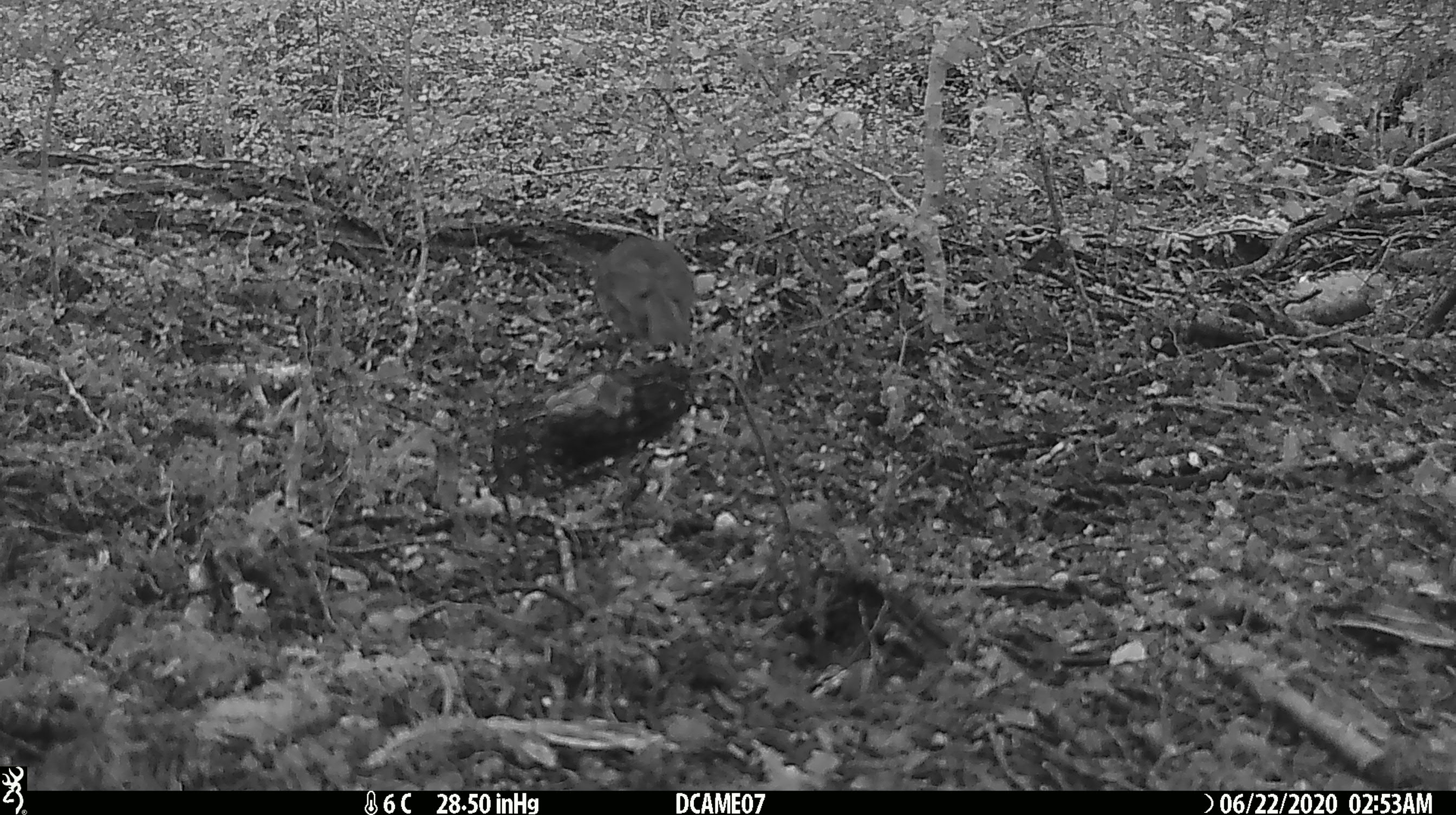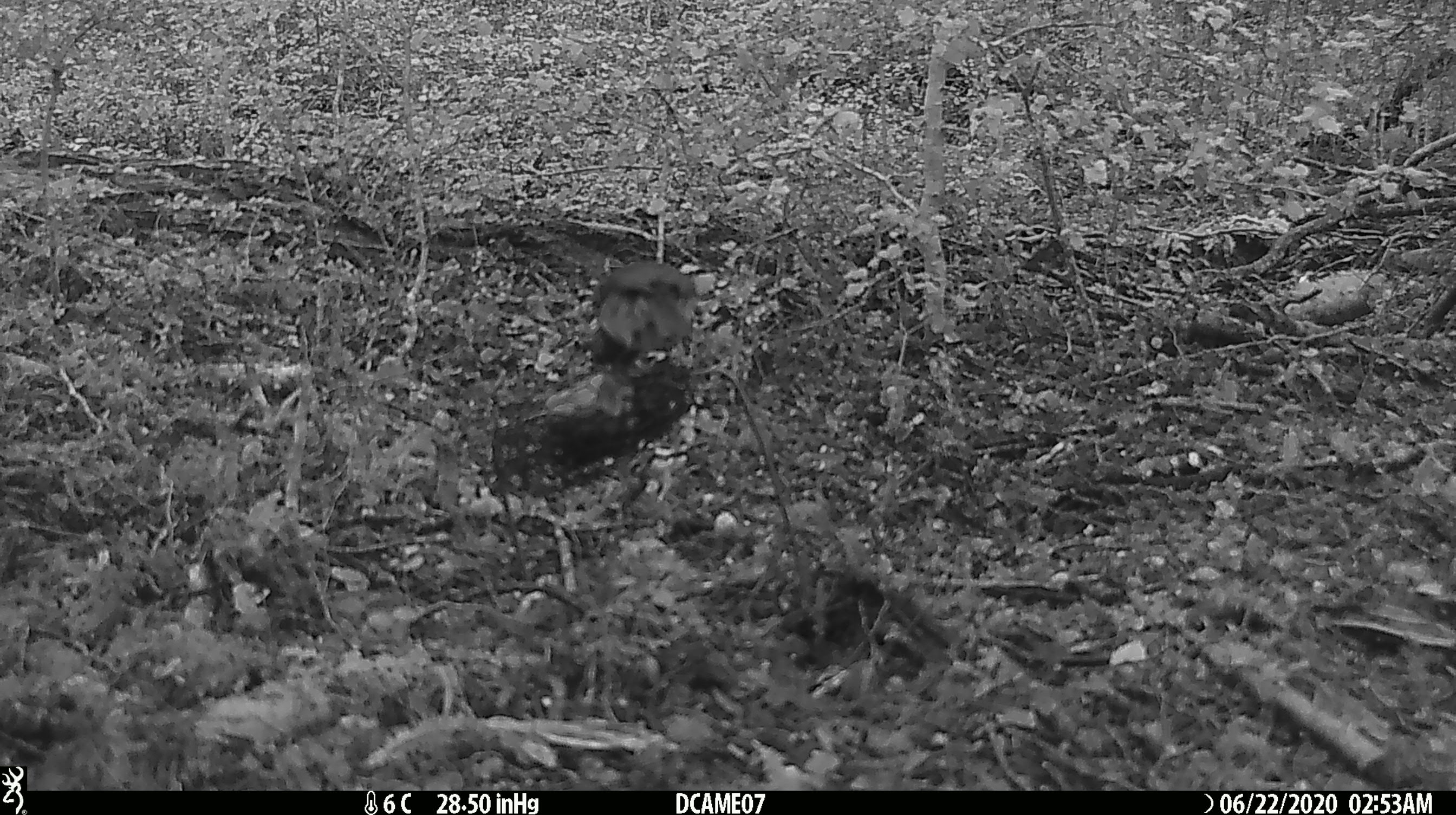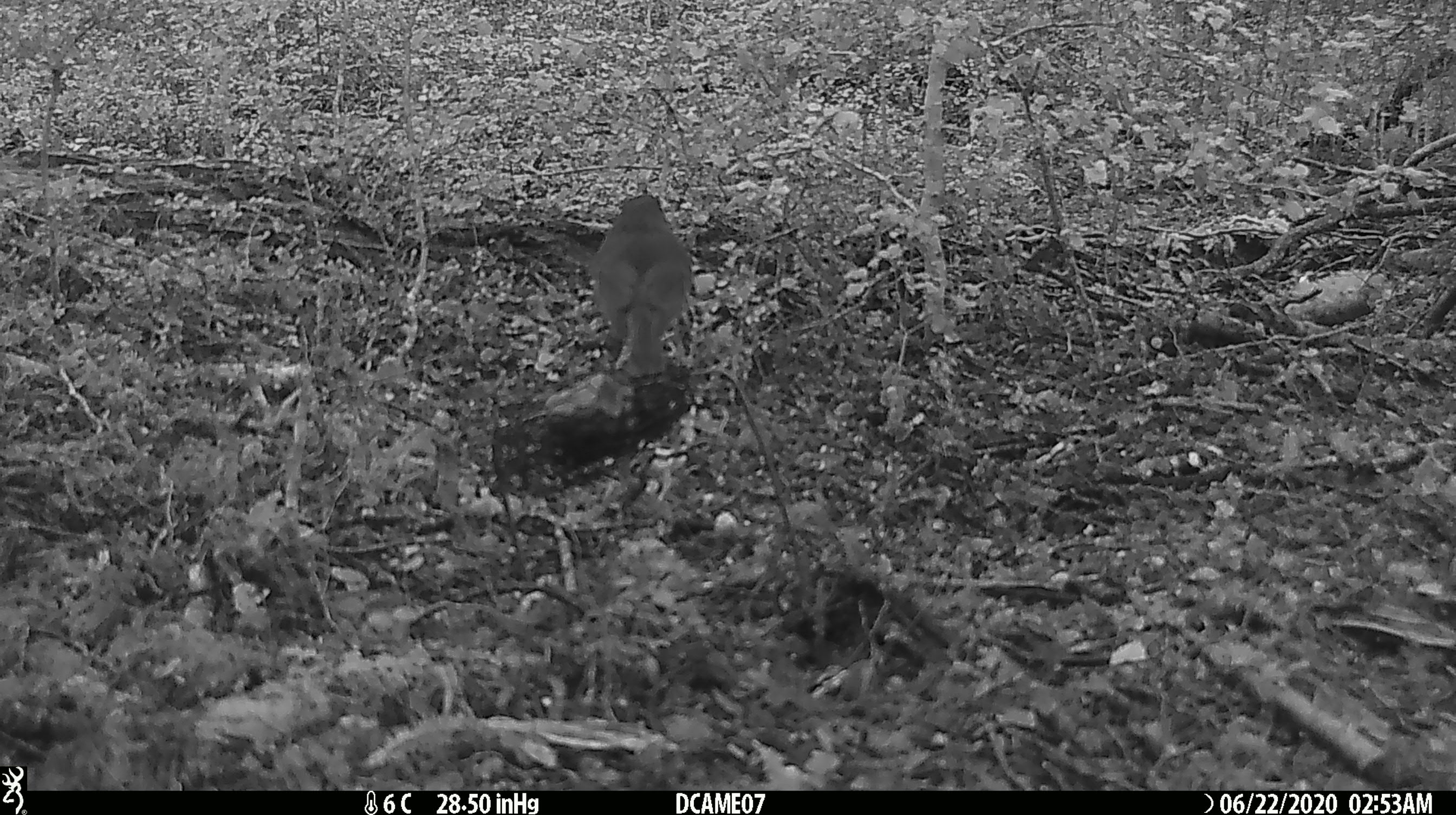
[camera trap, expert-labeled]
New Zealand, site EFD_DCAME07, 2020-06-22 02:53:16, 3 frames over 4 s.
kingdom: Animalia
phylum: Chordata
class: Aves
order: Passeriformes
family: Petroicidae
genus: Petroica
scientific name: Petroica australis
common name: new zealand robin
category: robin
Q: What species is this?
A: Robin (new zealand robin) (Petroica australis).